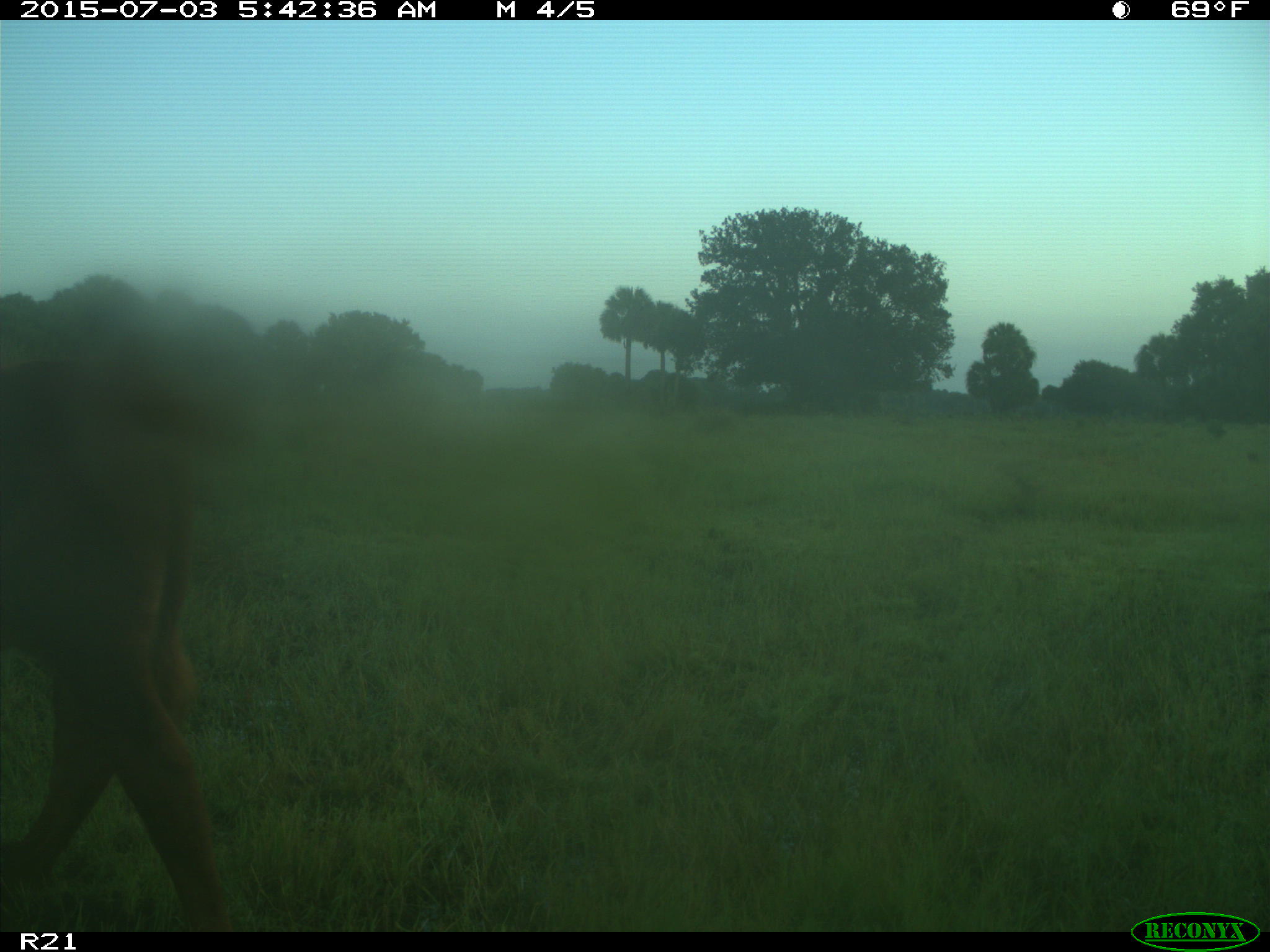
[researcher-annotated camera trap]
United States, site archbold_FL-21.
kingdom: Animalia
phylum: Chordata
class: Mammalia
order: Artiodactyla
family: Bovidae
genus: Bos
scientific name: Bos taurus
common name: domestic cow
Bos taurus (domestic cow).